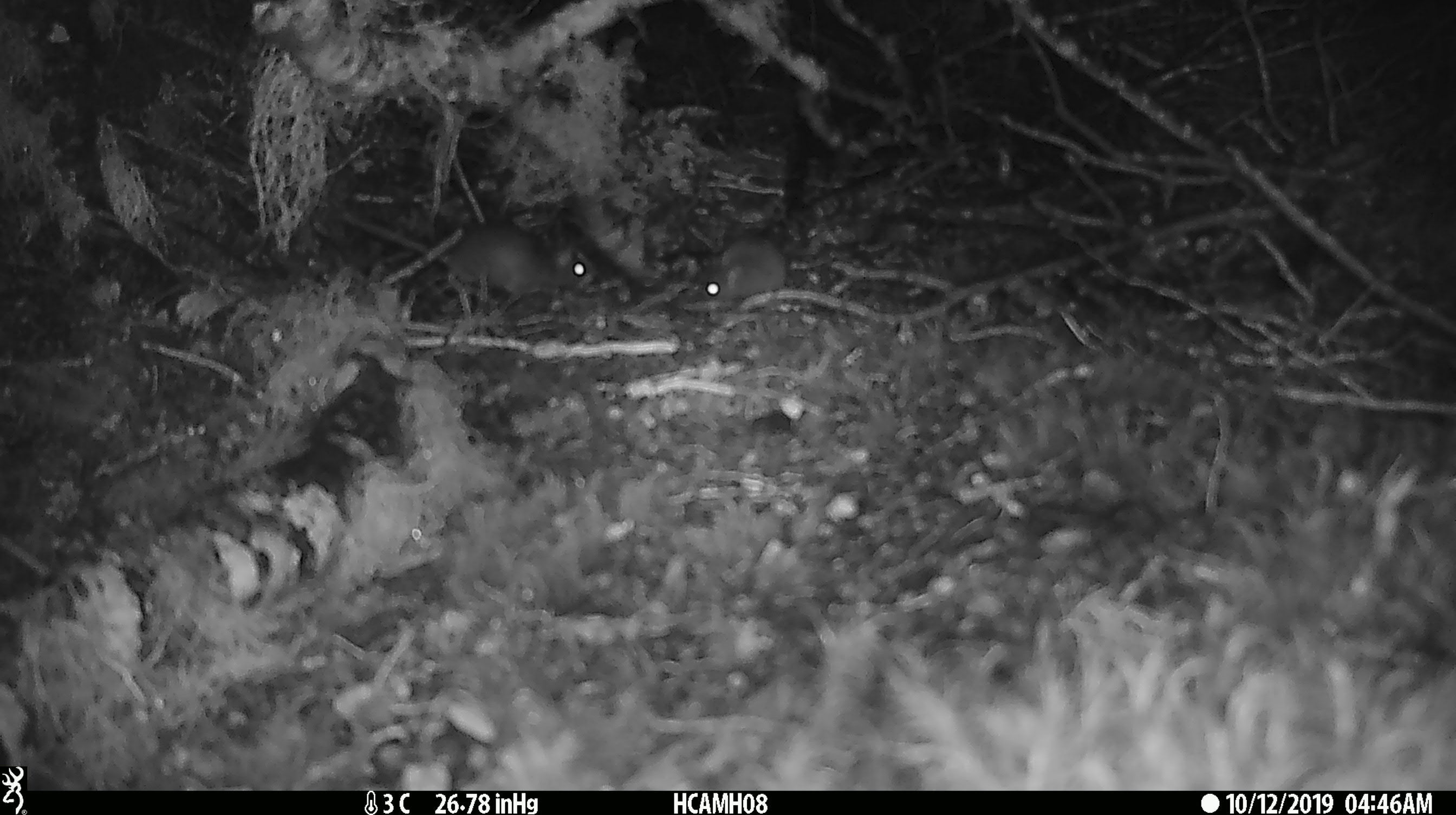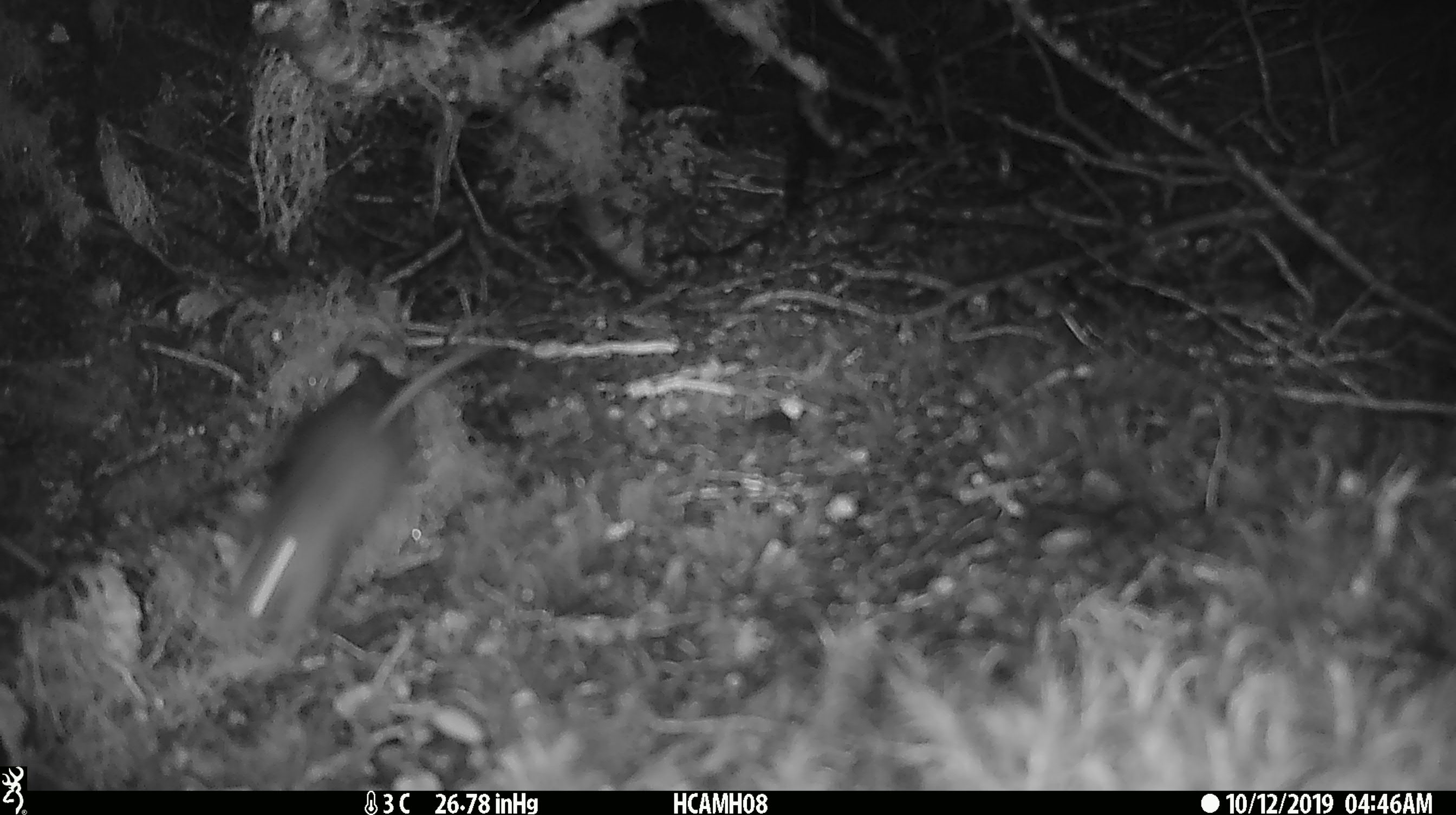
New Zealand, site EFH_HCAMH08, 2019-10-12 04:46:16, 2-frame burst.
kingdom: Animalia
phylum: Chordata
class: Mammalia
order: Rodentia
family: Muridae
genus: Mus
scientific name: Mus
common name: mouse